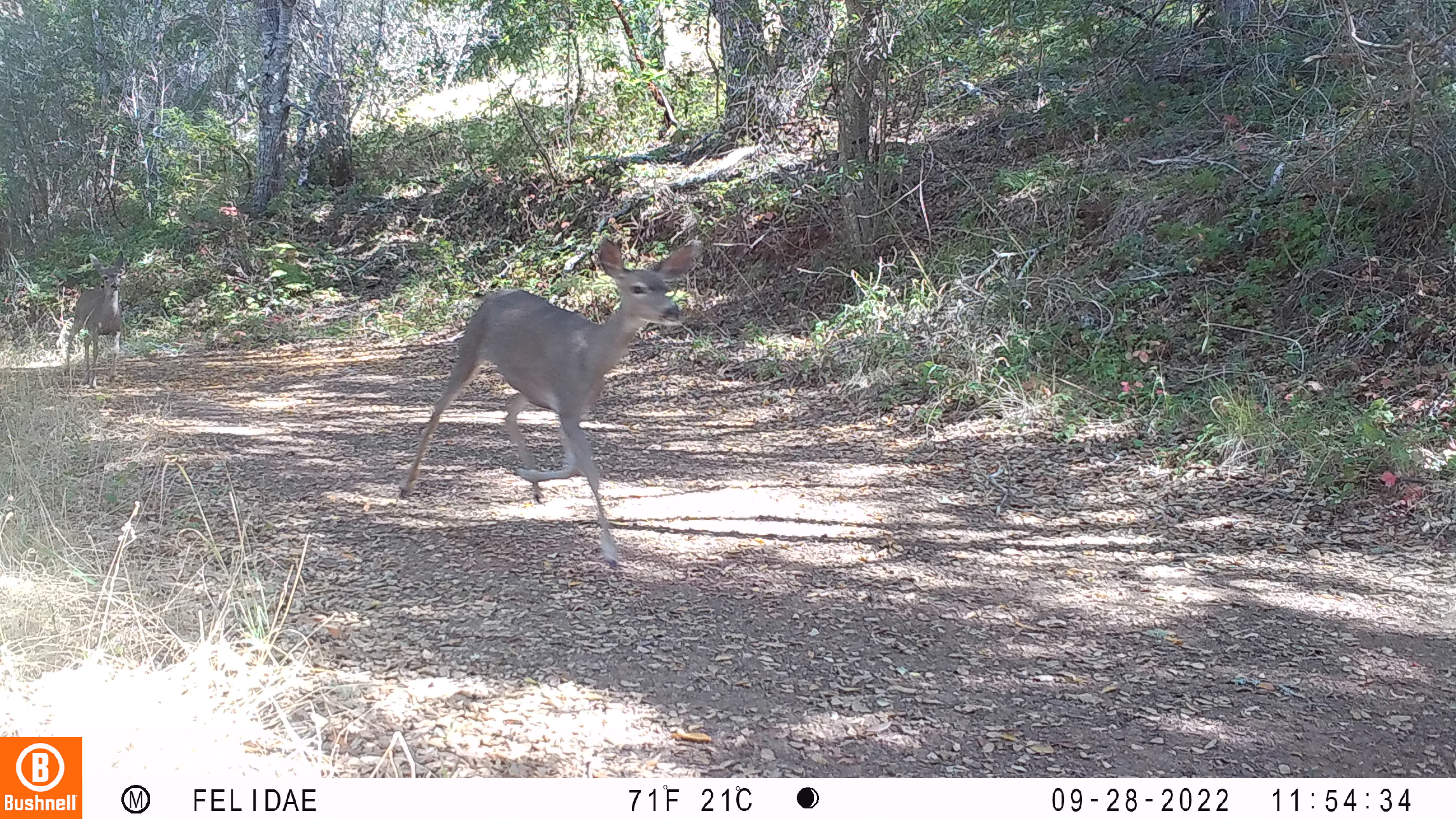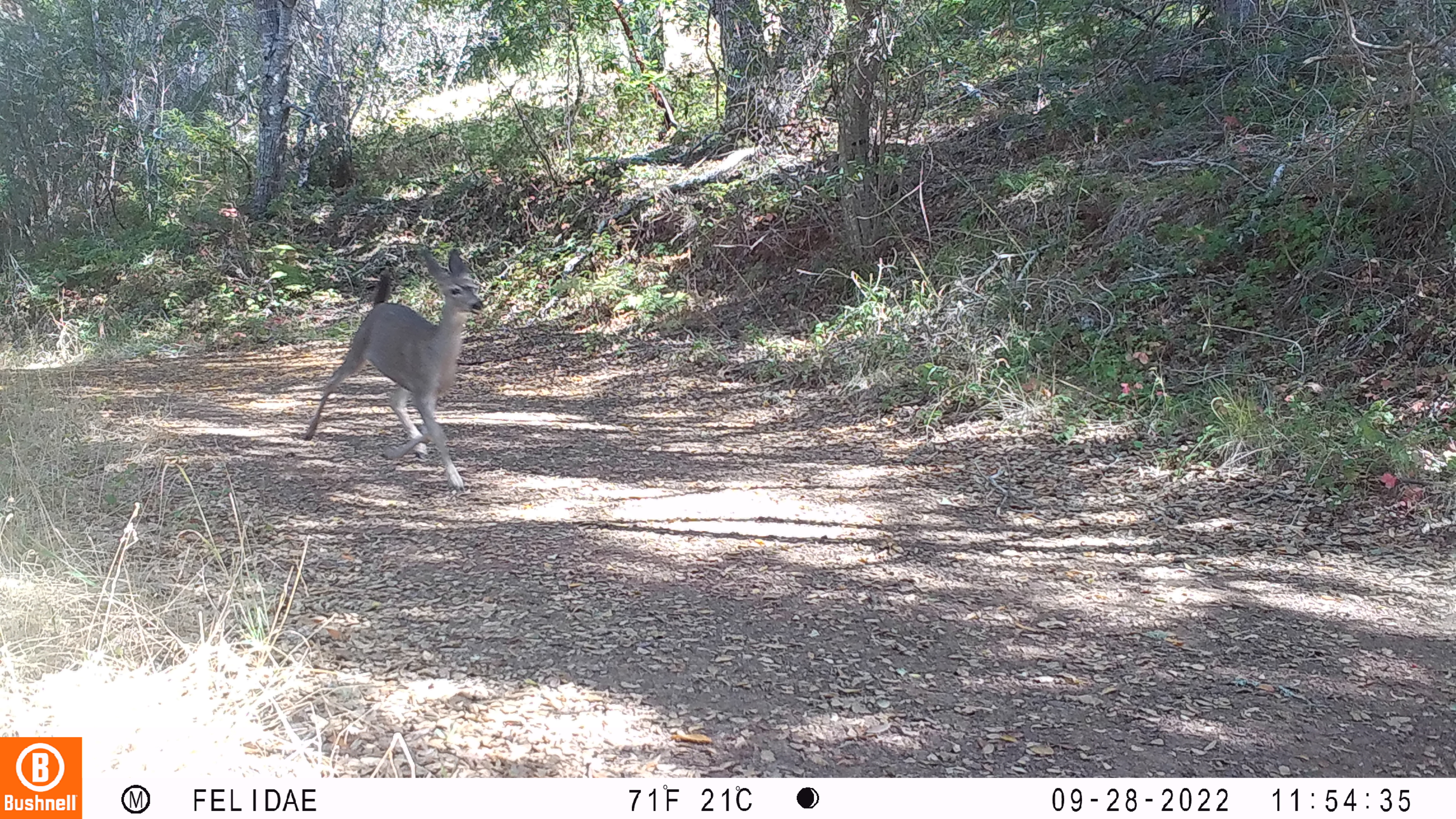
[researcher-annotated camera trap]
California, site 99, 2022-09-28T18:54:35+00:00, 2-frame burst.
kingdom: Animalia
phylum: Chordata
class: Mammalia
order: Artiodactyla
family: Cervidae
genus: Odocoileus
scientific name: Odocoileus hemionus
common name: mule deer